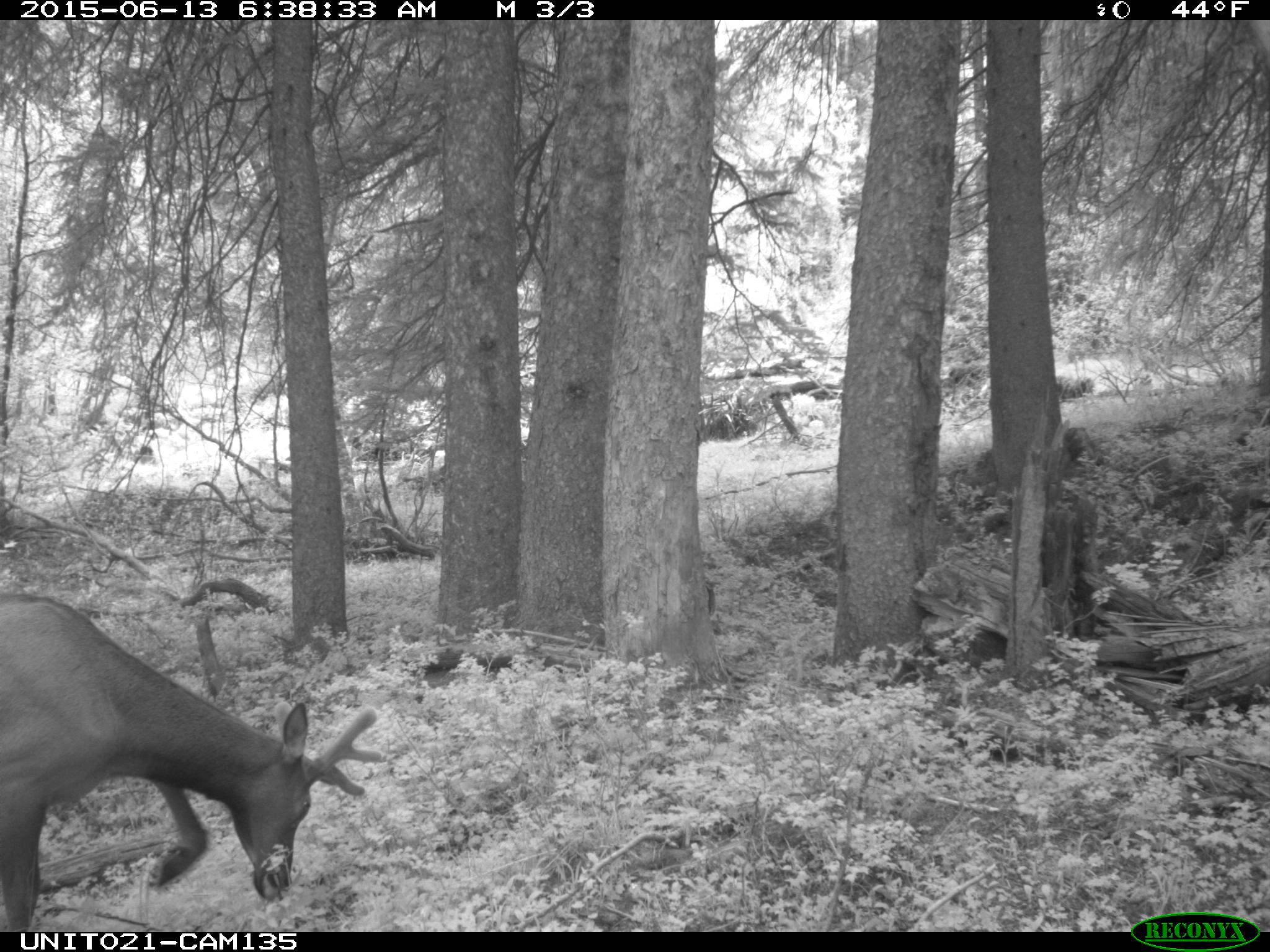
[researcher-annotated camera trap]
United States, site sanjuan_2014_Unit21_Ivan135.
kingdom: Animalia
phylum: Chordata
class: Mammalia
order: Artiodactyla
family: Cervidae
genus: Cervus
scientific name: Cervus elaphus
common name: red deer